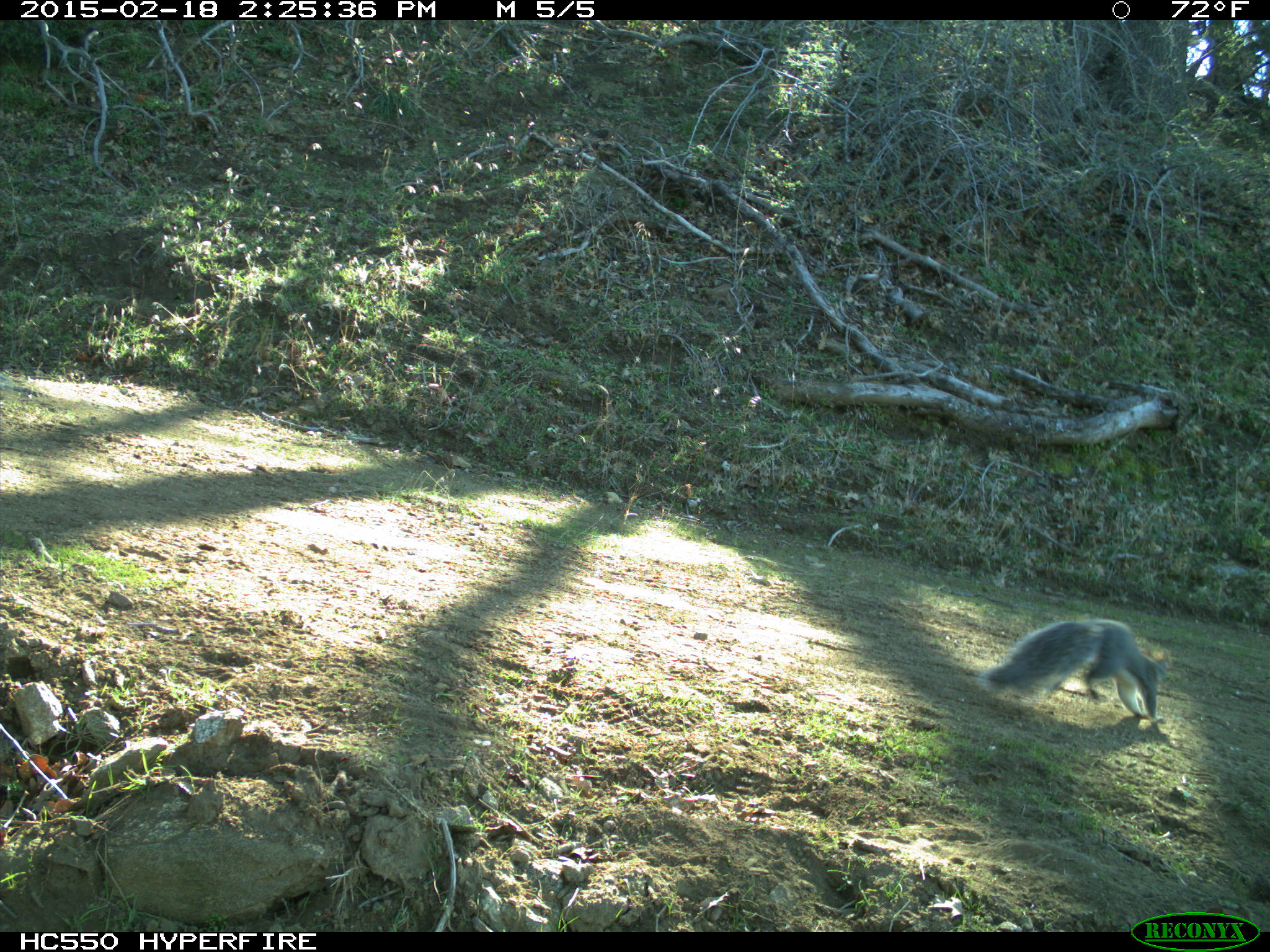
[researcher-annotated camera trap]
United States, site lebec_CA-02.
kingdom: Animalia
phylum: Chordata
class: Mammalia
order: Rodentia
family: Sciuridae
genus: Sciurus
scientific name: Sciurus carolinensis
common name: eastern gray squirrel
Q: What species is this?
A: Sciurus carolinensis (eastern gray squirrel).